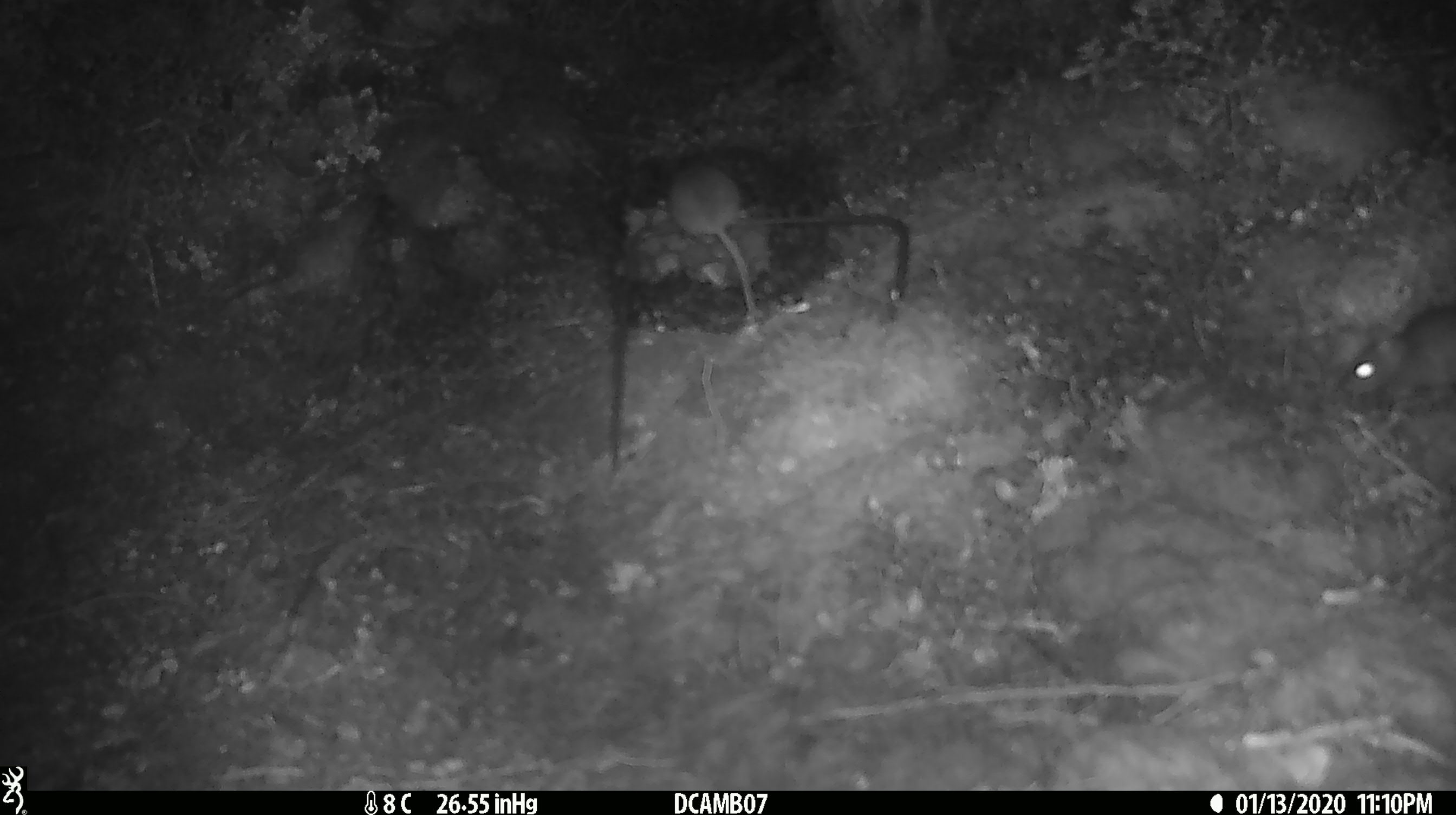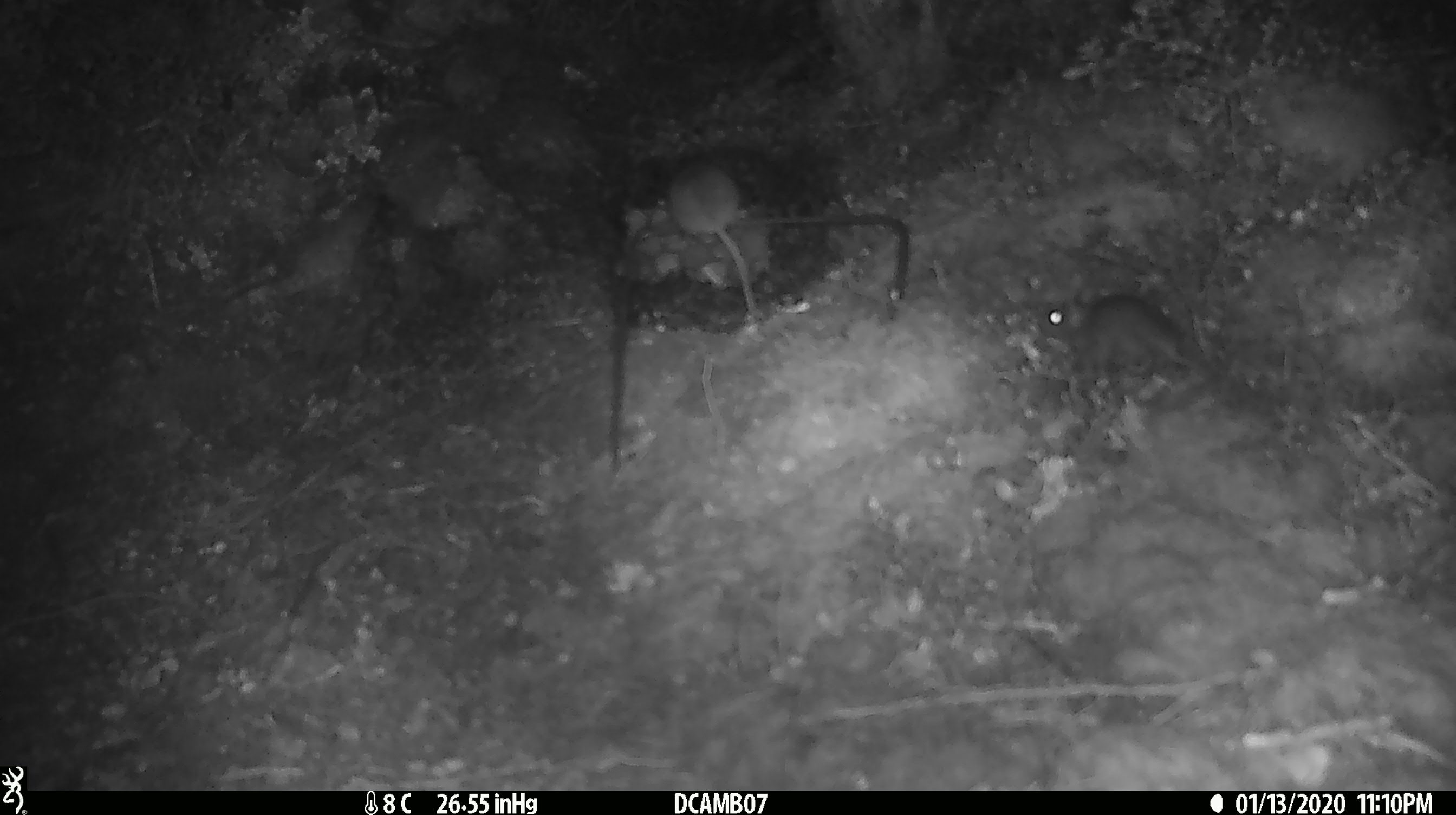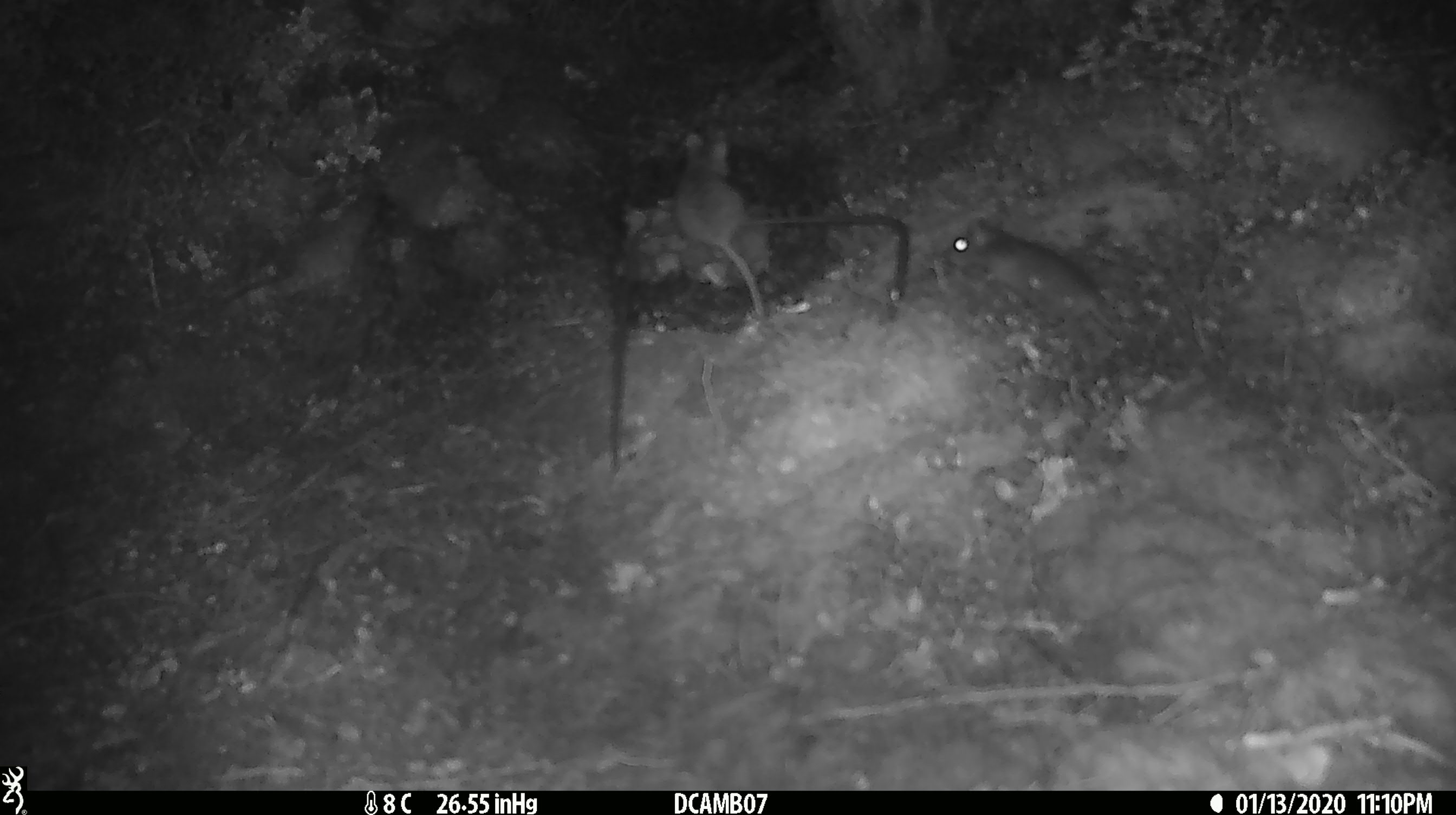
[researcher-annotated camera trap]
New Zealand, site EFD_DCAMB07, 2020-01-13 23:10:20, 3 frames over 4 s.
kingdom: Animalia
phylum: Chordata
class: Mammalia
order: Rodentia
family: Muridae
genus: Mus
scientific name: Mus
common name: mouse